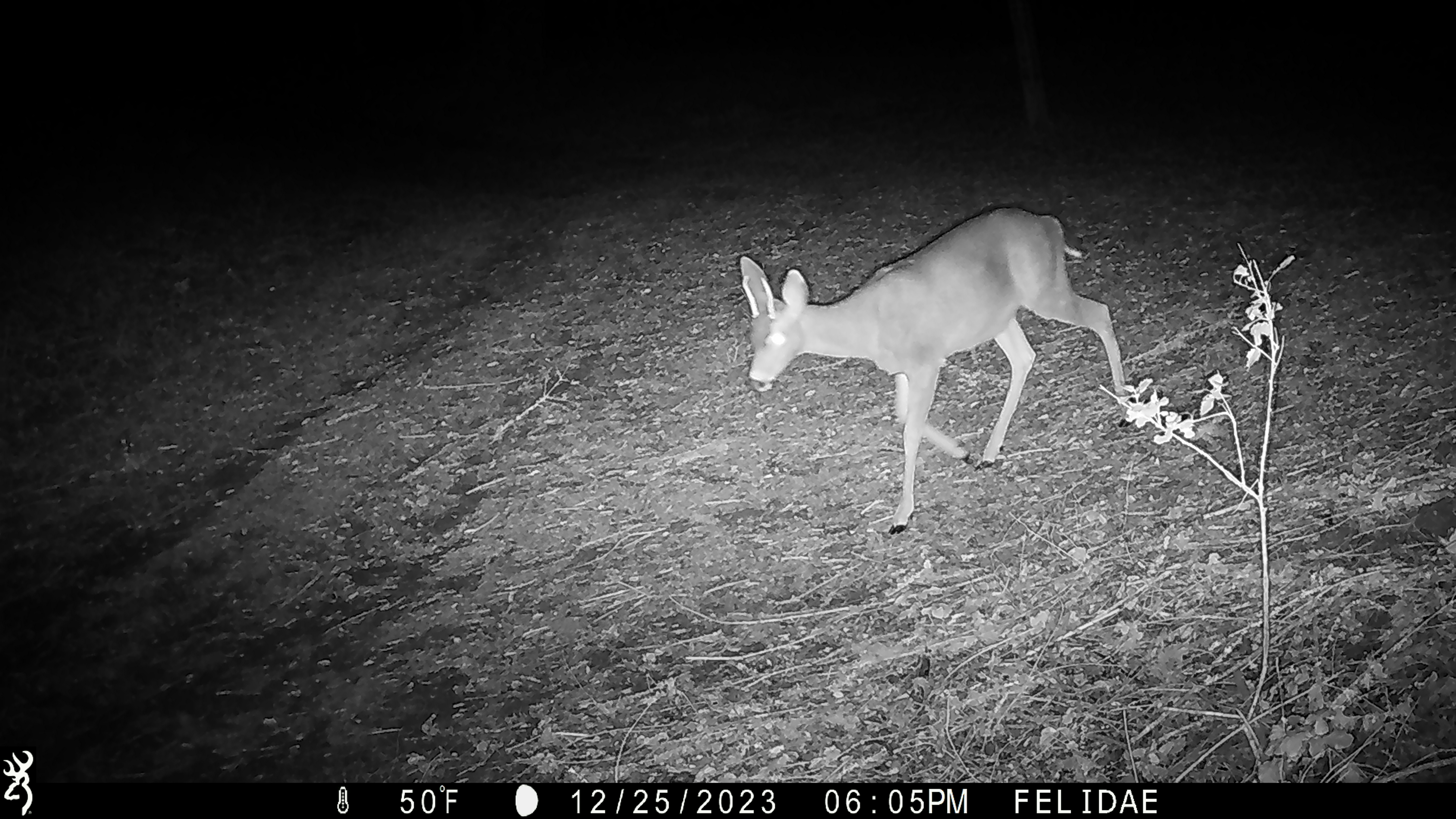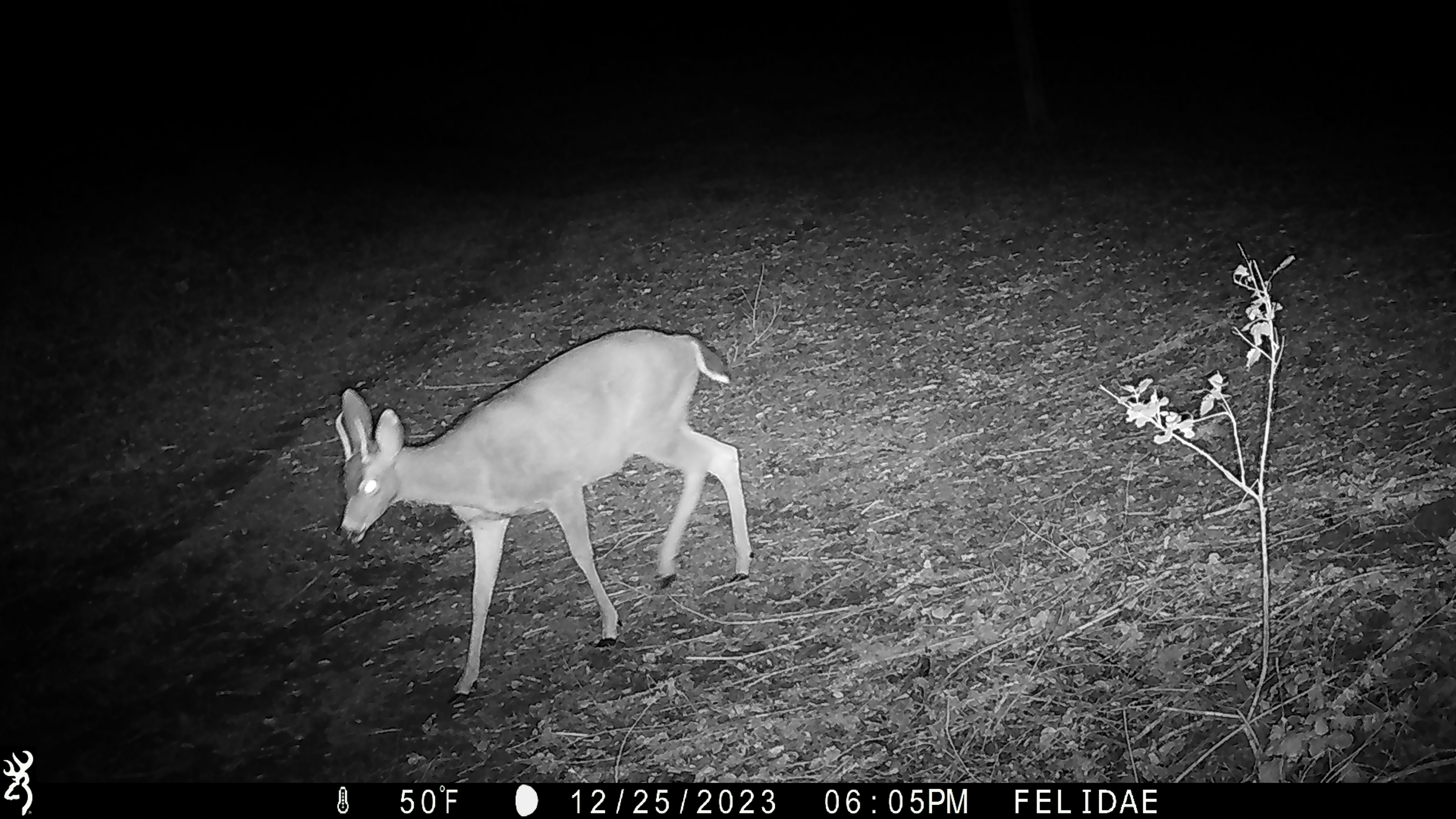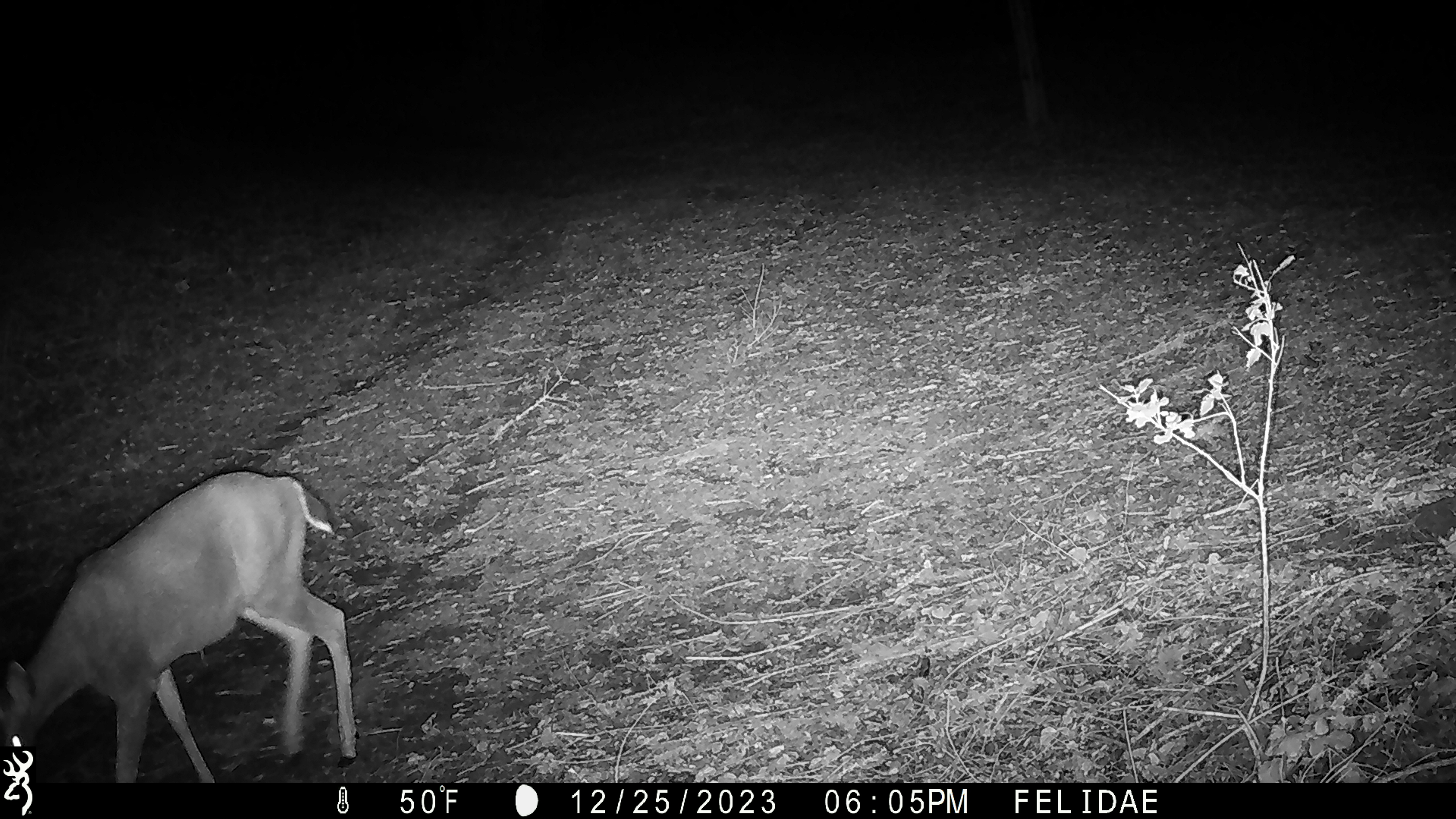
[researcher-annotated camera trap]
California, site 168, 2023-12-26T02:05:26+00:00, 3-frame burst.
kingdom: Animalia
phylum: Chordata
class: Mammalia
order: Artiodactyla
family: Cervidae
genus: Odocoileus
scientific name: Odocoileus hemionus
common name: mule deer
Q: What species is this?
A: Mule deer (Odocoileus hemionus).